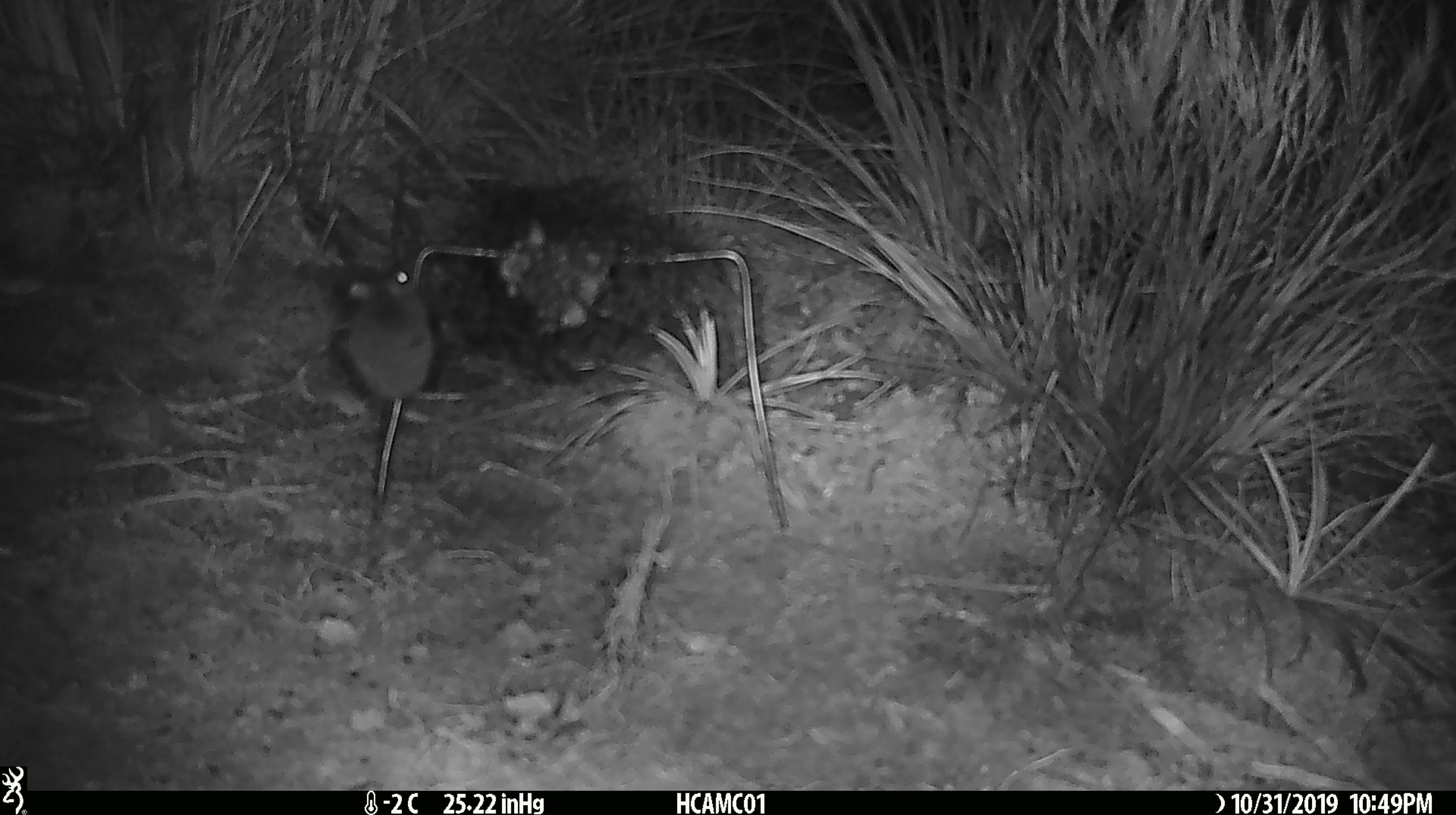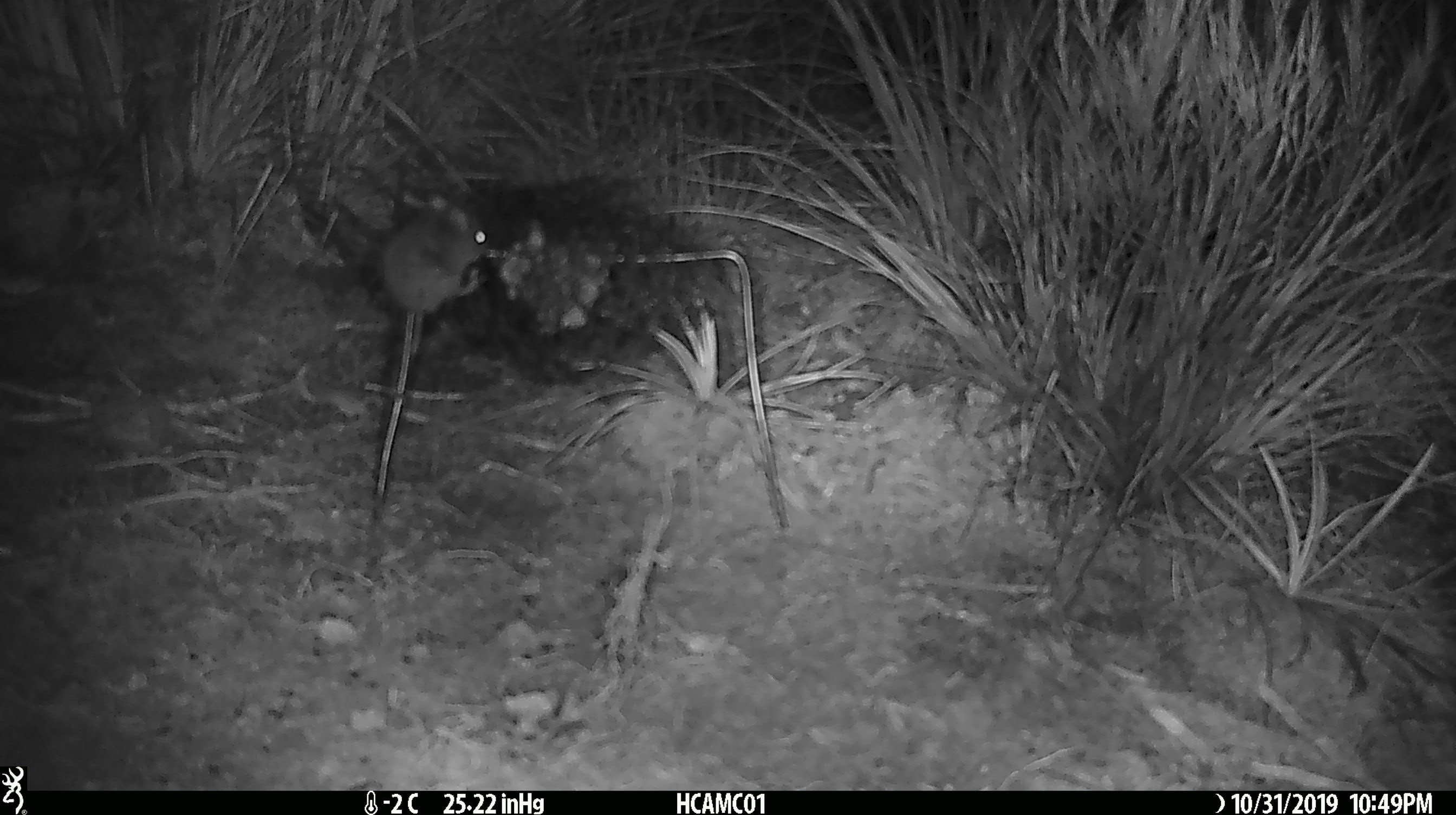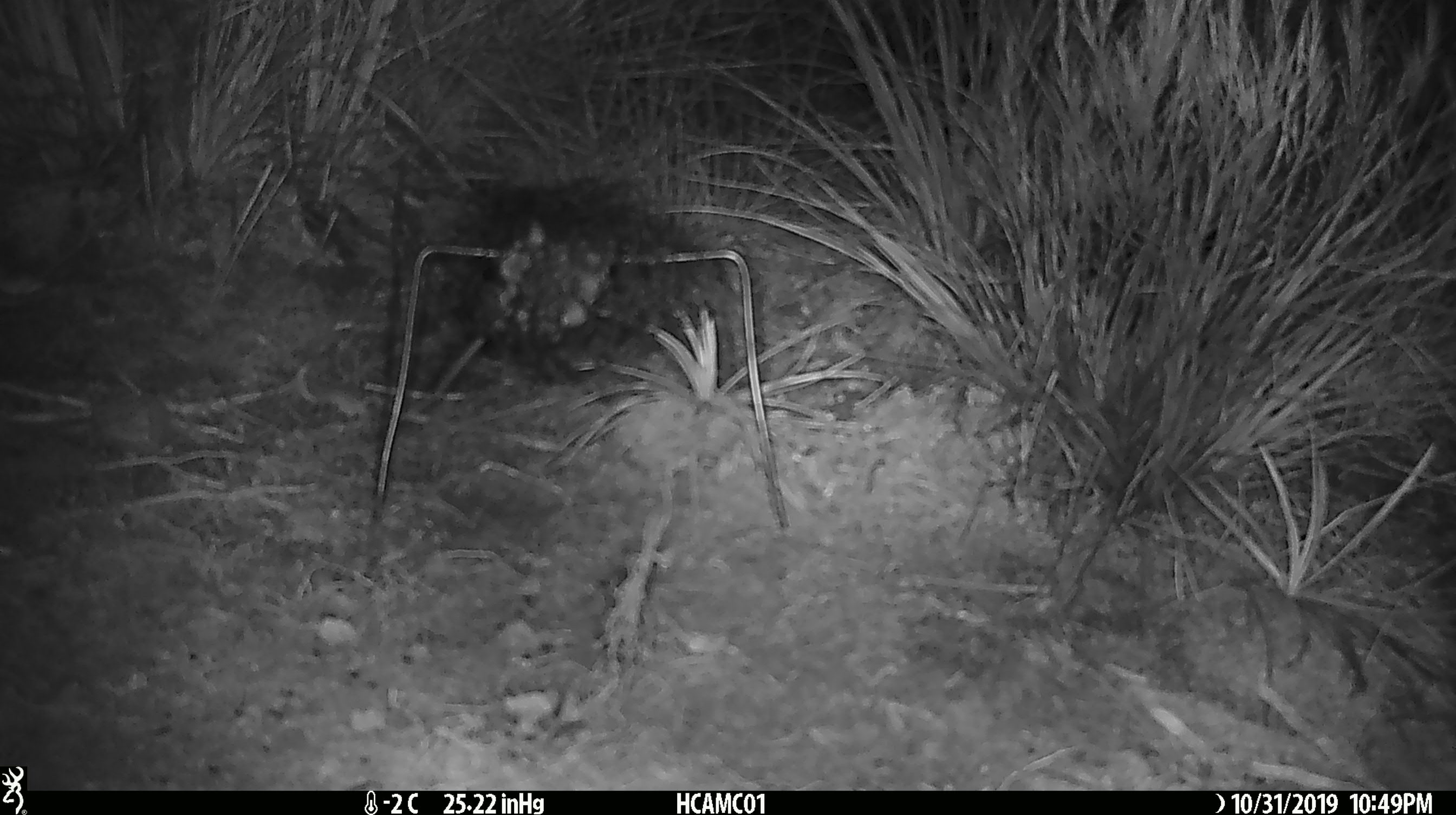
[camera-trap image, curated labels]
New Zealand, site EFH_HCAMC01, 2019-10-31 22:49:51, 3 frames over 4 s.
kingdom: Animalia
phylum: Chordata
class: Mammalia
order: Rodentia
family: Muridae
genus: Mus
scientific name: Mus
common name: mouse